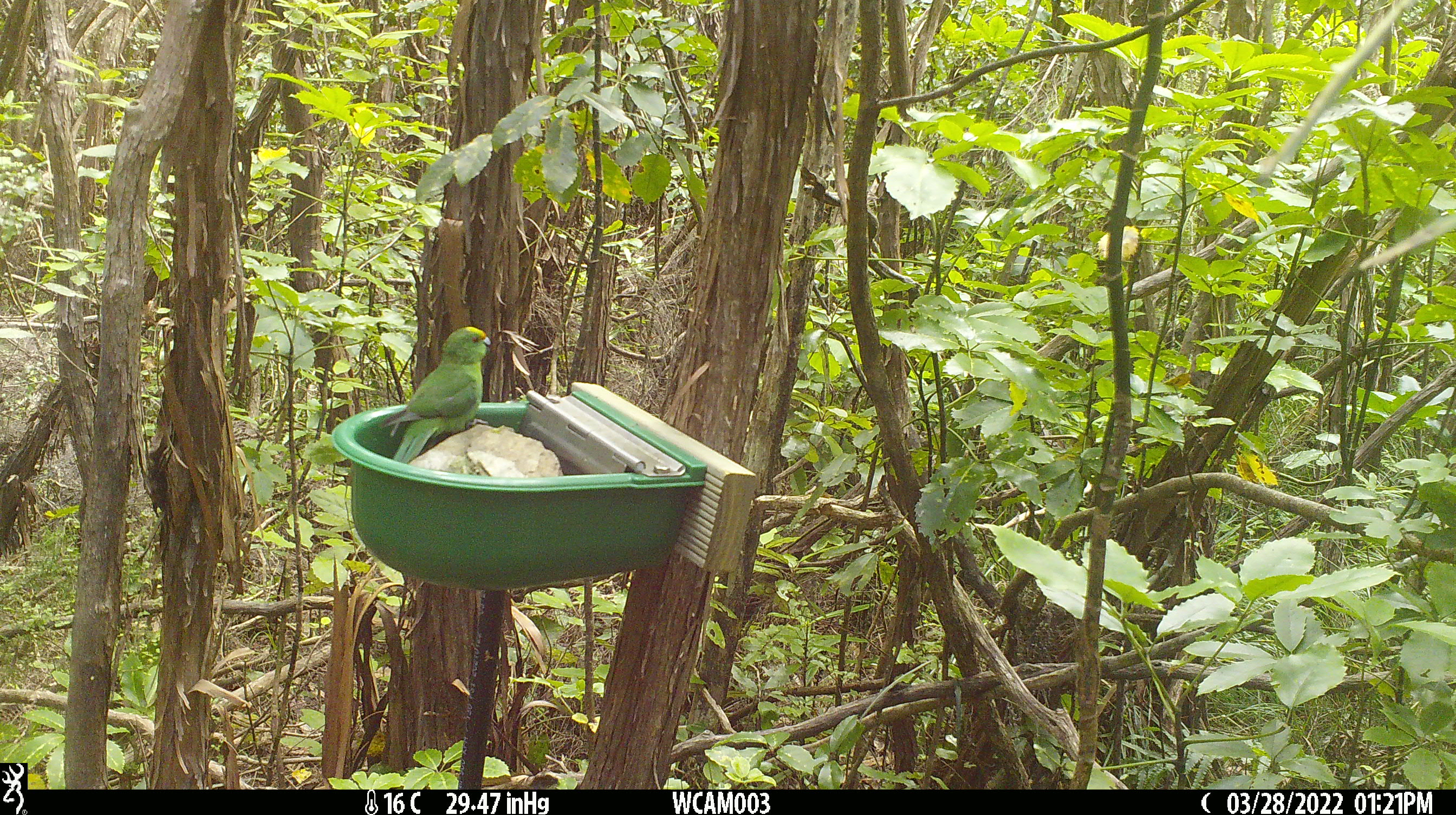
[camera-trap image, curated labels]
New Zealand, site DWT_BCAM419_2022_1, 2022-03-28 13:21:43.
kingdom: Animalia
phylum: Chordata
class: Aves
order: Psittaciformes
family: Psittaculidae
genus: Cyanoramphus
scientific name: Cyanoramphus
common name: parakeet